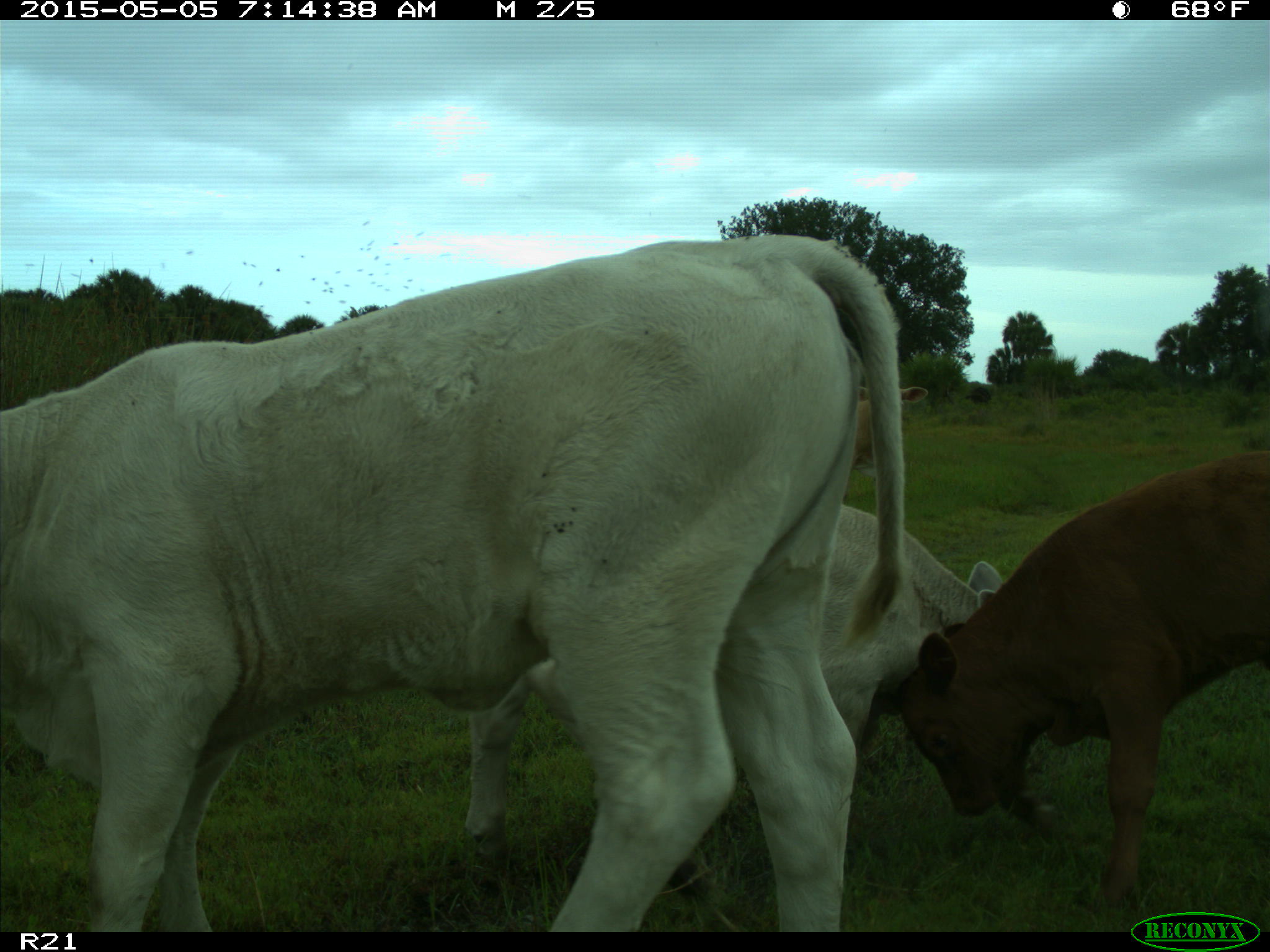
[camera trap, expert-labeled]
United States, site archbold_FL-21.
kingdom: Animalia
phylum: Chordata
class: Mammalia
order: Artiodactyla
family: Bovidae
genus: Bos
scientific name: Bos taurus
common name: domestic cow